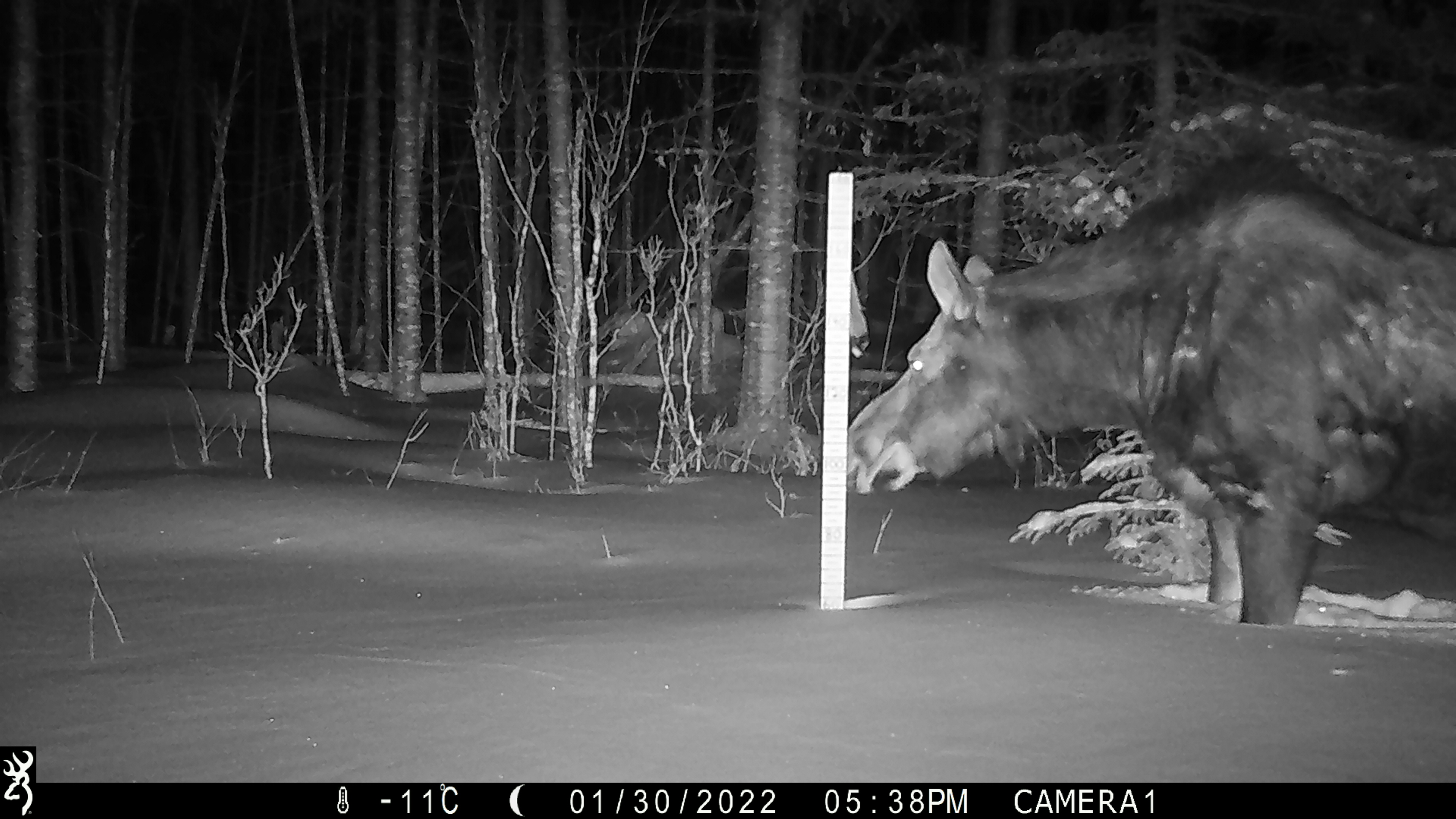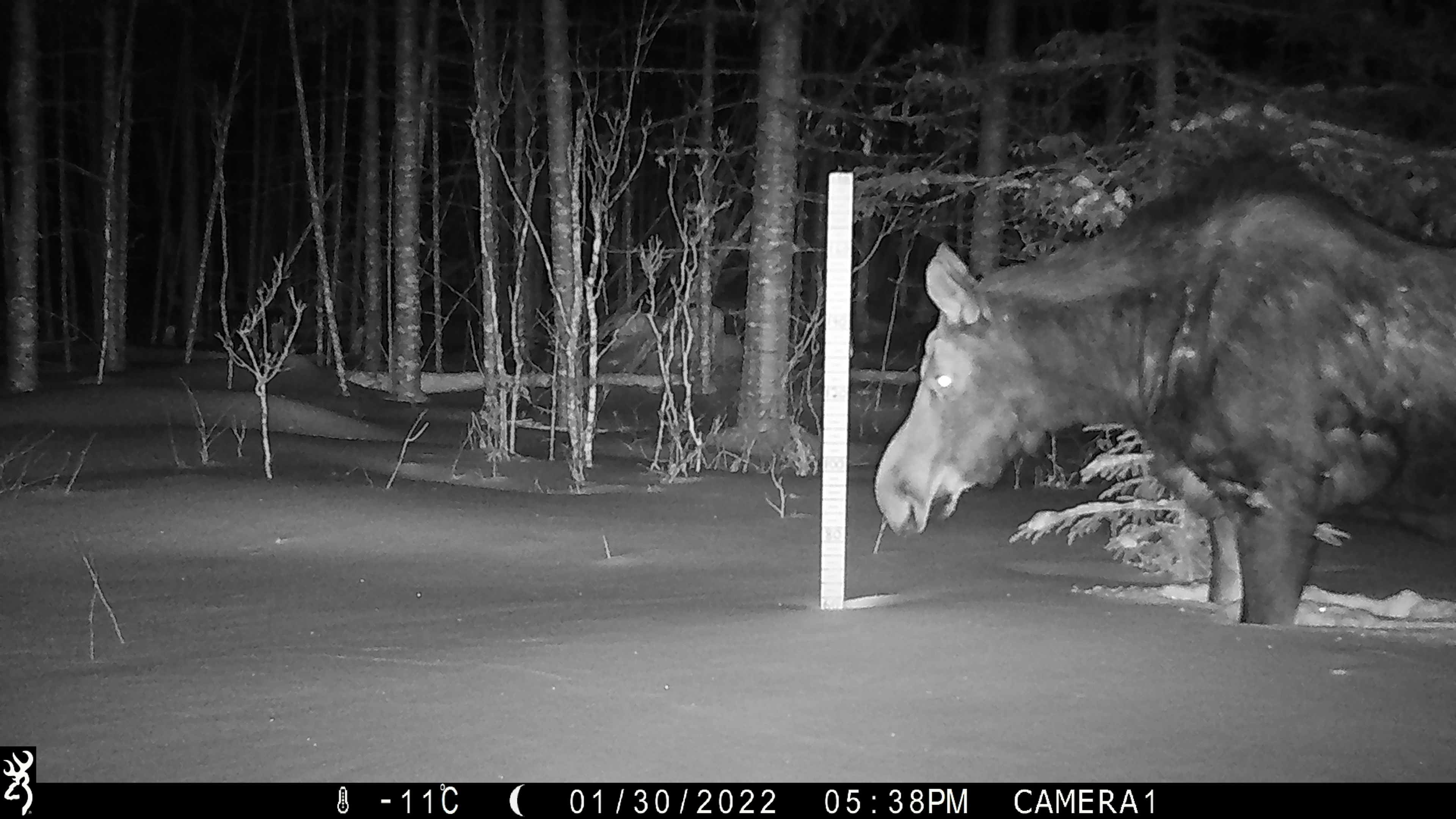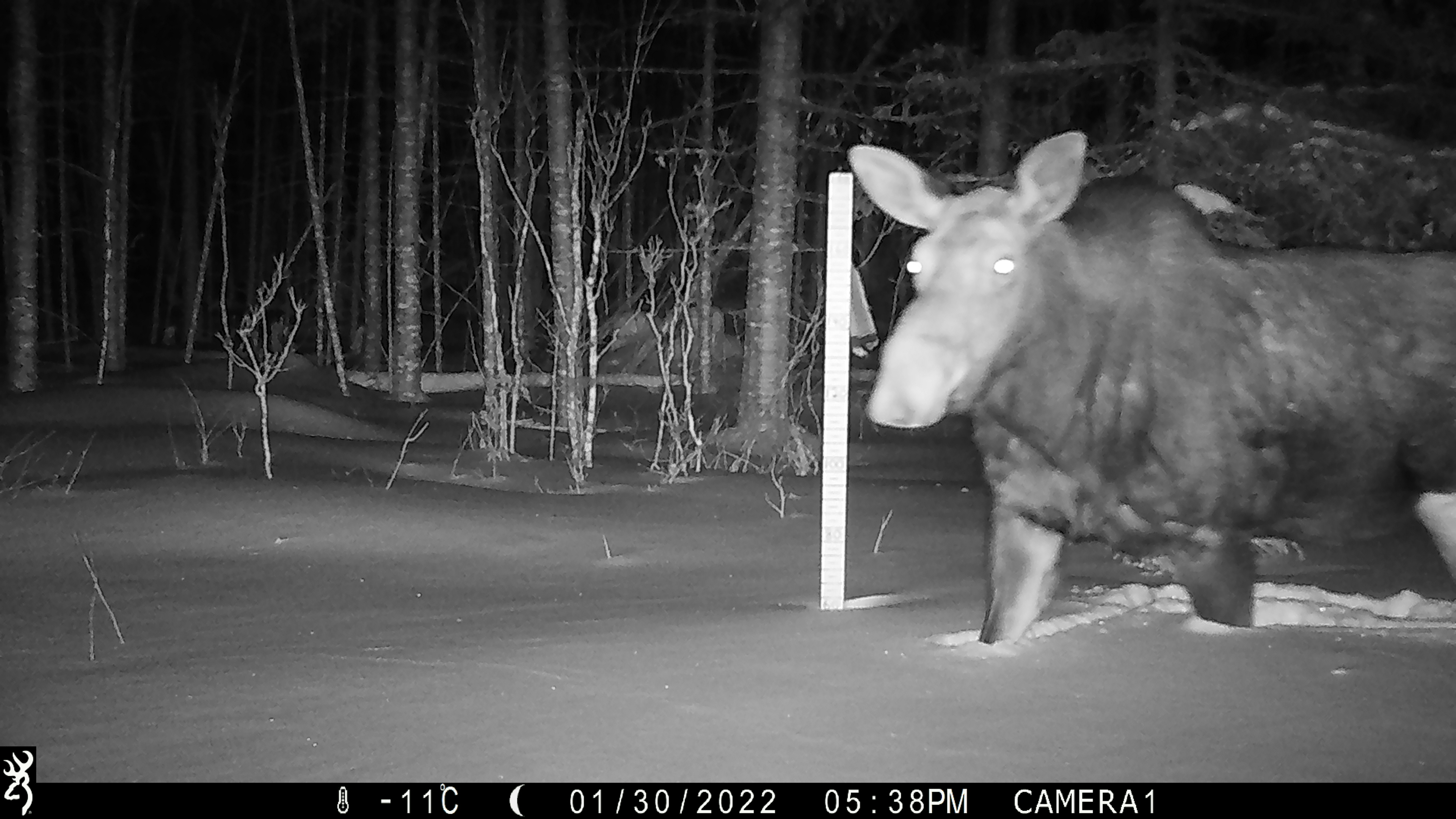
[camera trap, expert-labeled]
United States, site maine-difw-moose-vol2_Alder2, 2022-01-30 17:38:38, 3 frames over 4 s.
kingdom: Animalia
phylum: Chordata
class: Mammalia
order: Artiodactyla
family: Cervidae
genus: Alces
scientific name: Alces alces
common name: moose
Moose (Alces alces).